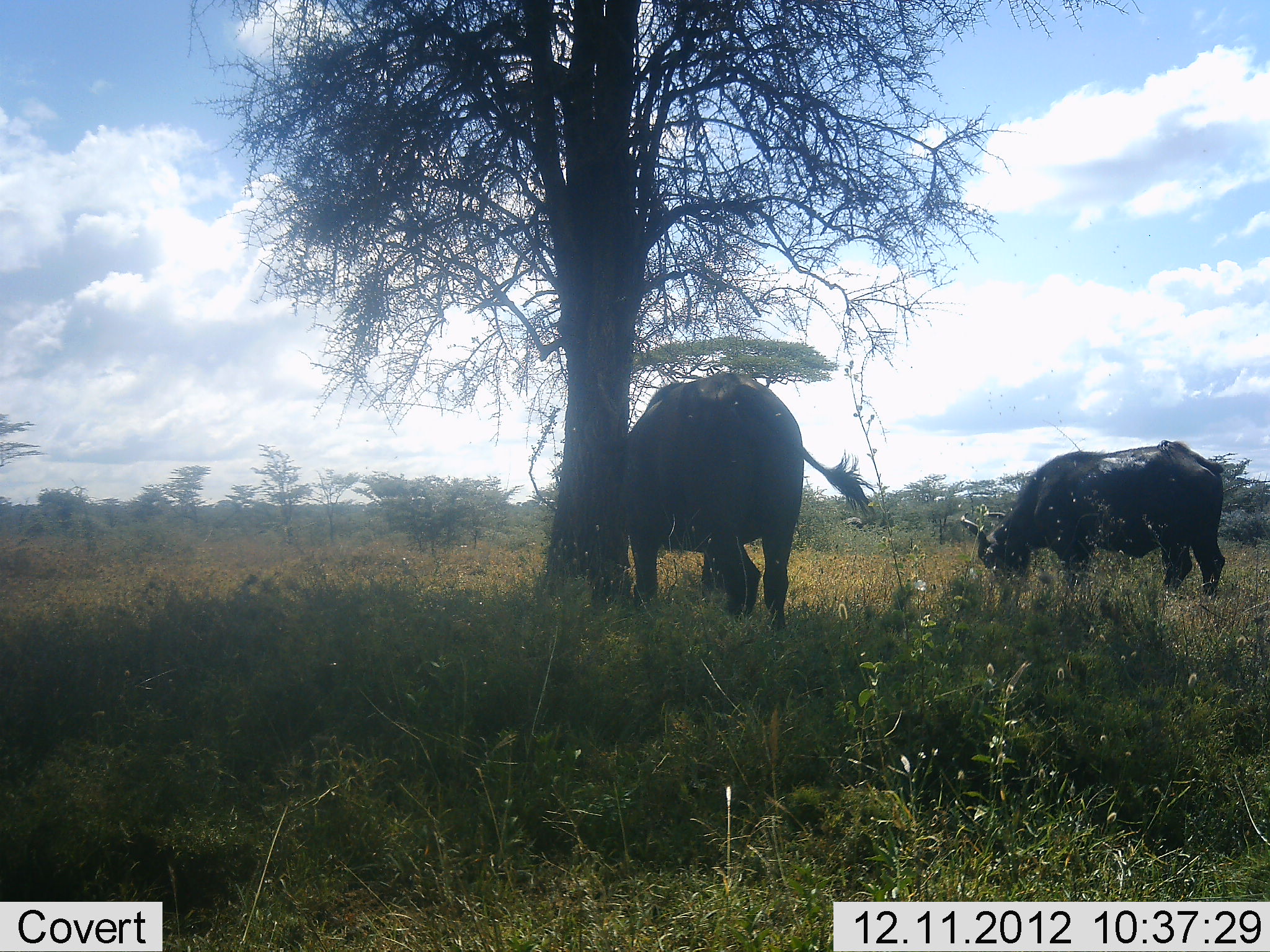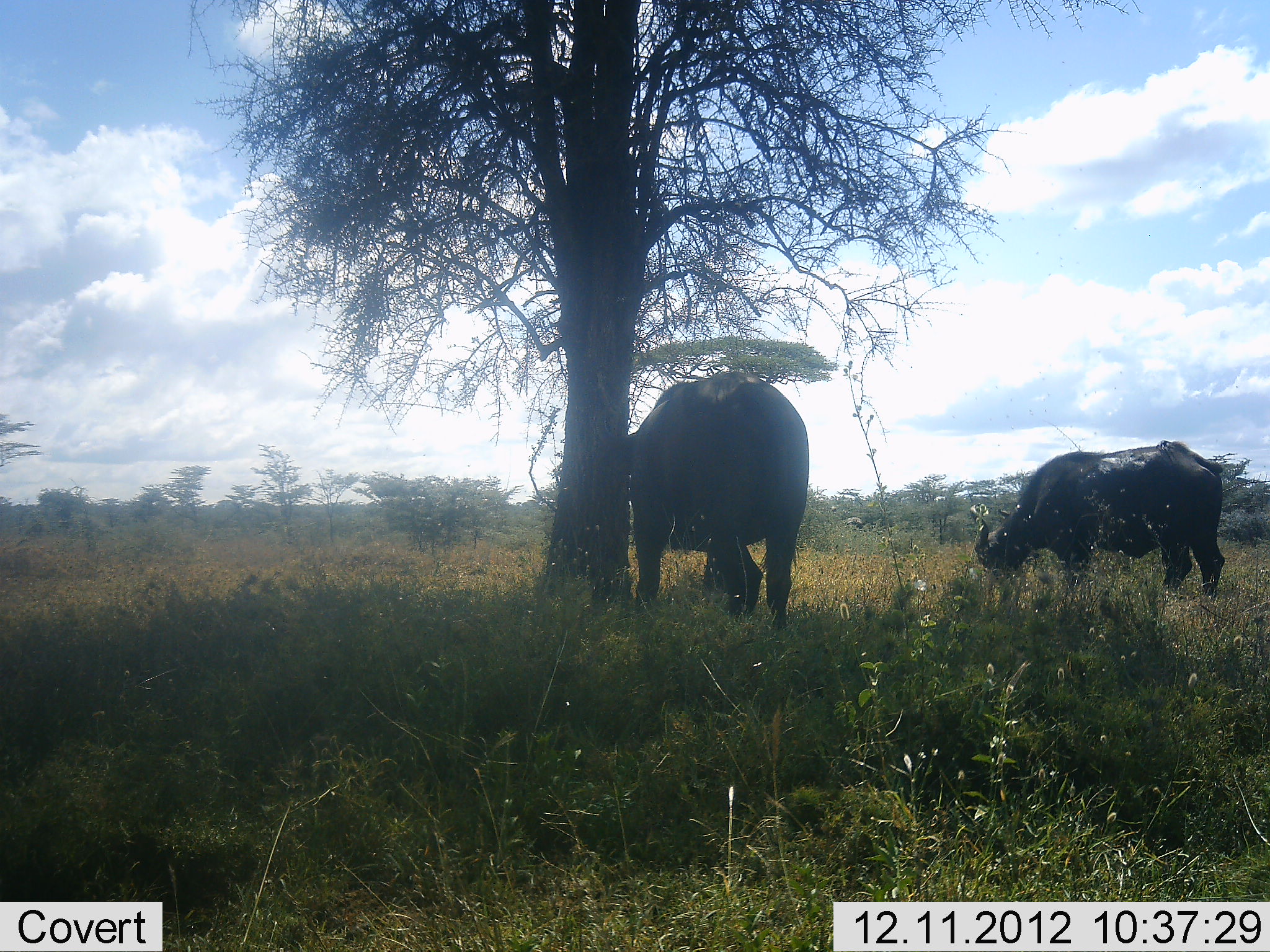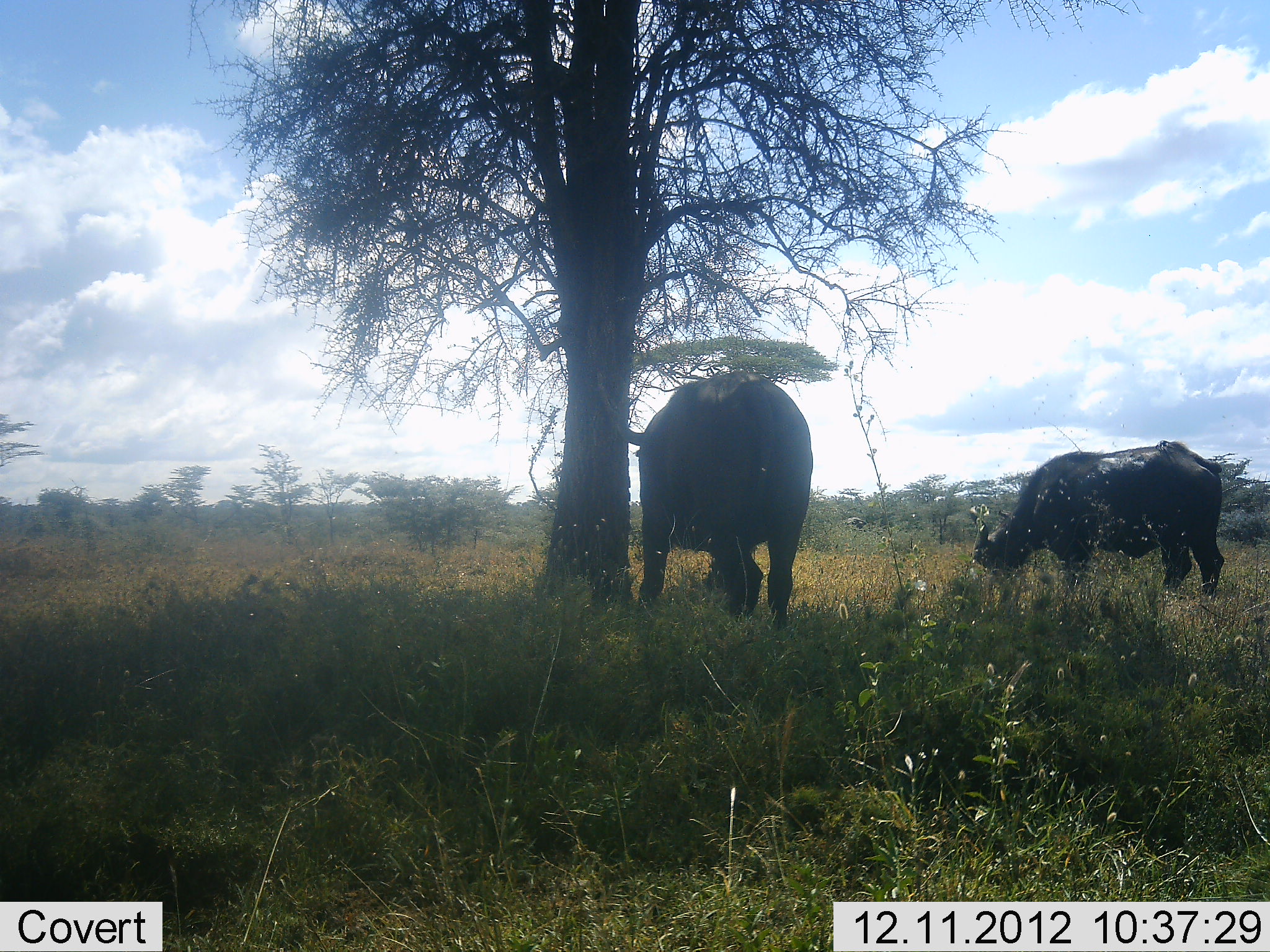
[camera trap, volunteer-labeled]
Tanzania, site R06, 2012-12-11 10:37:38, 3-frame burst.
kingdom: Animalia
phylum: Chordata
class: Mammalia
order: Artiodactyla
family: Bovidae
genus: Syncerus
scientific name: Syncerus caffer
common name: cape buffalo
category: buffalo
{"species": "buffalo (cape buffalo) (Syncerus caffer)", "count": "2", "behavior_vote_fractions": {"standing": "40%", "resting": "0%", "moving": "0%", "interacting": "0%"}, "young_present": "0%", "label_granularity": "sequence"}